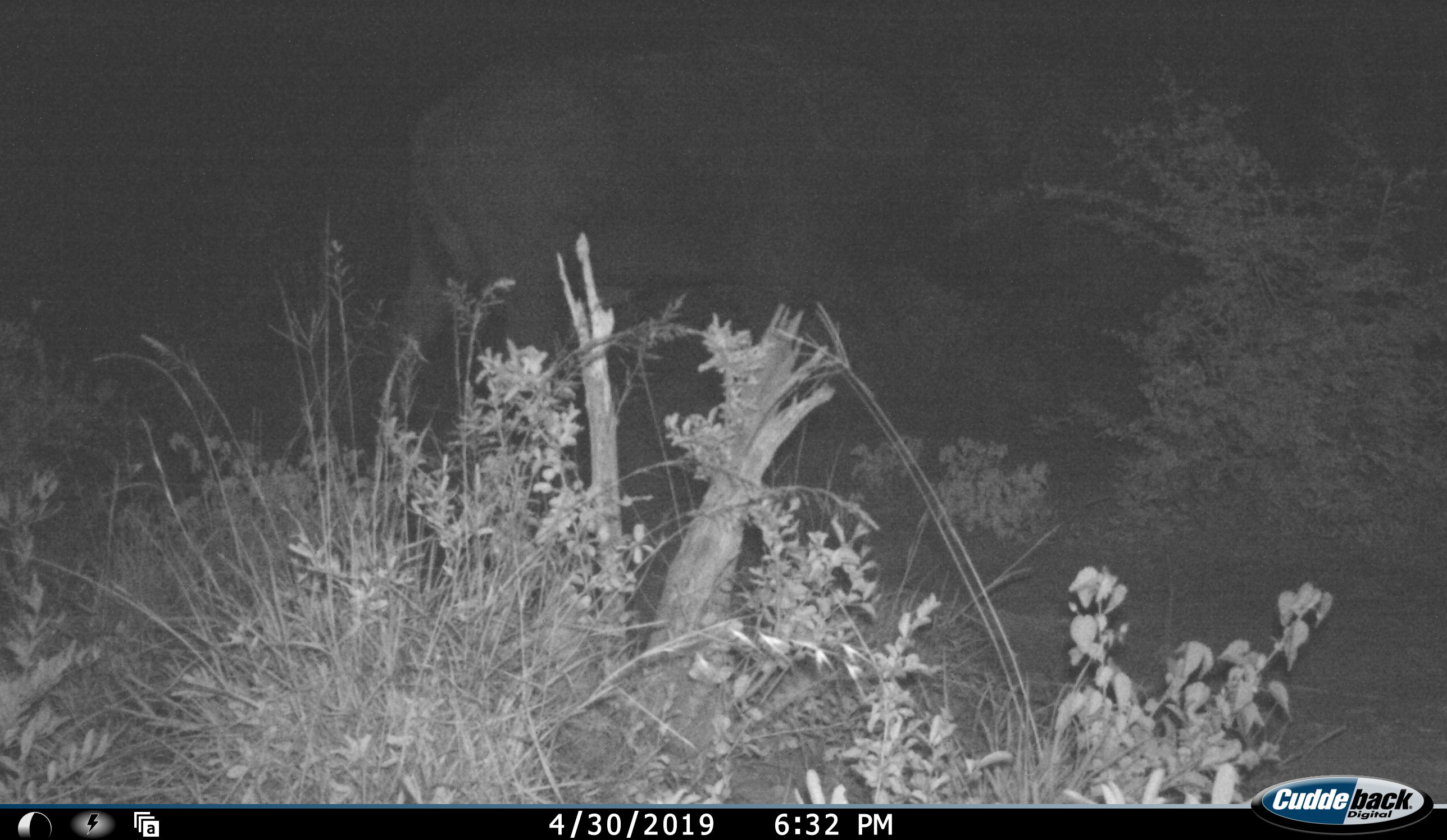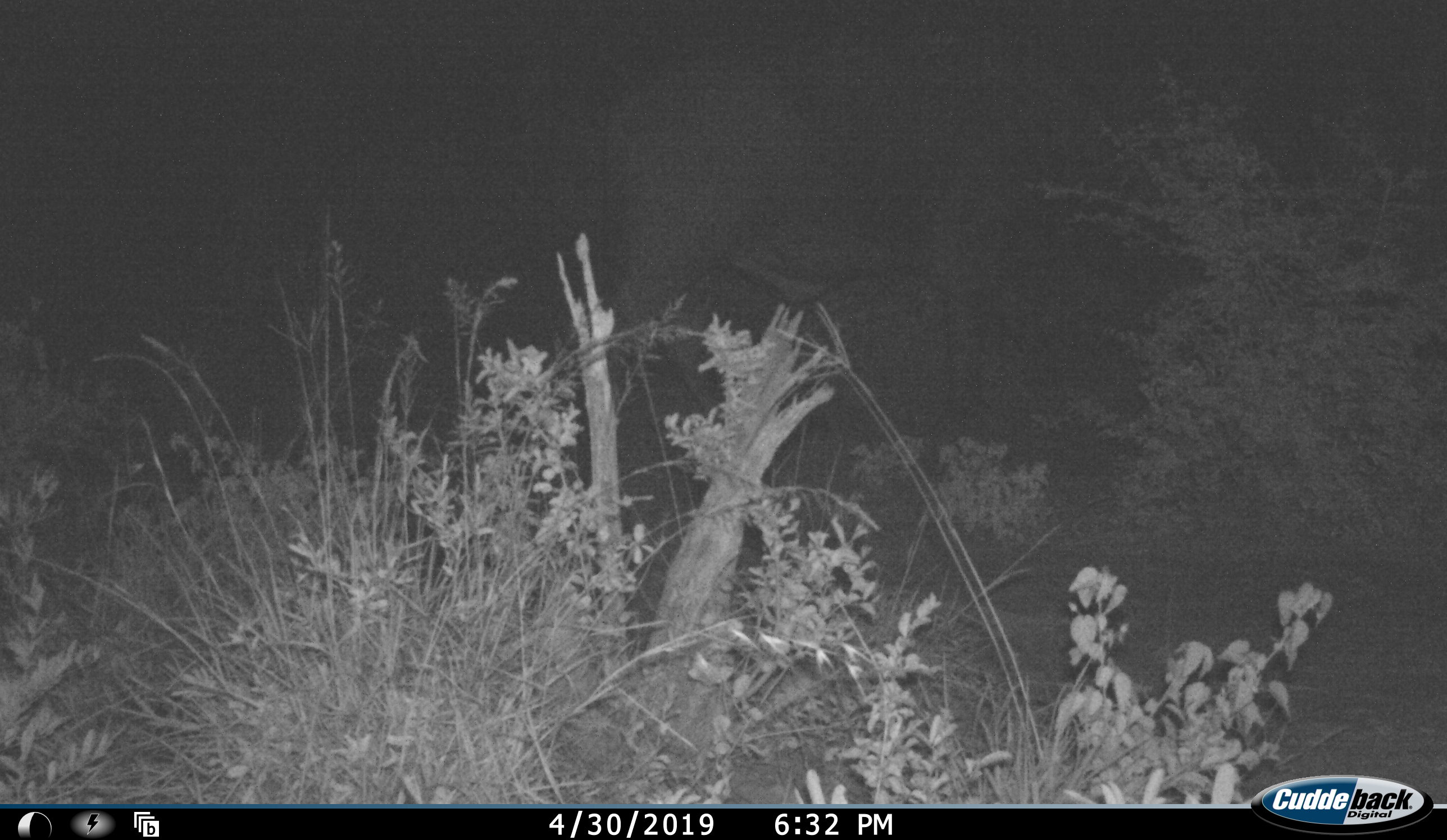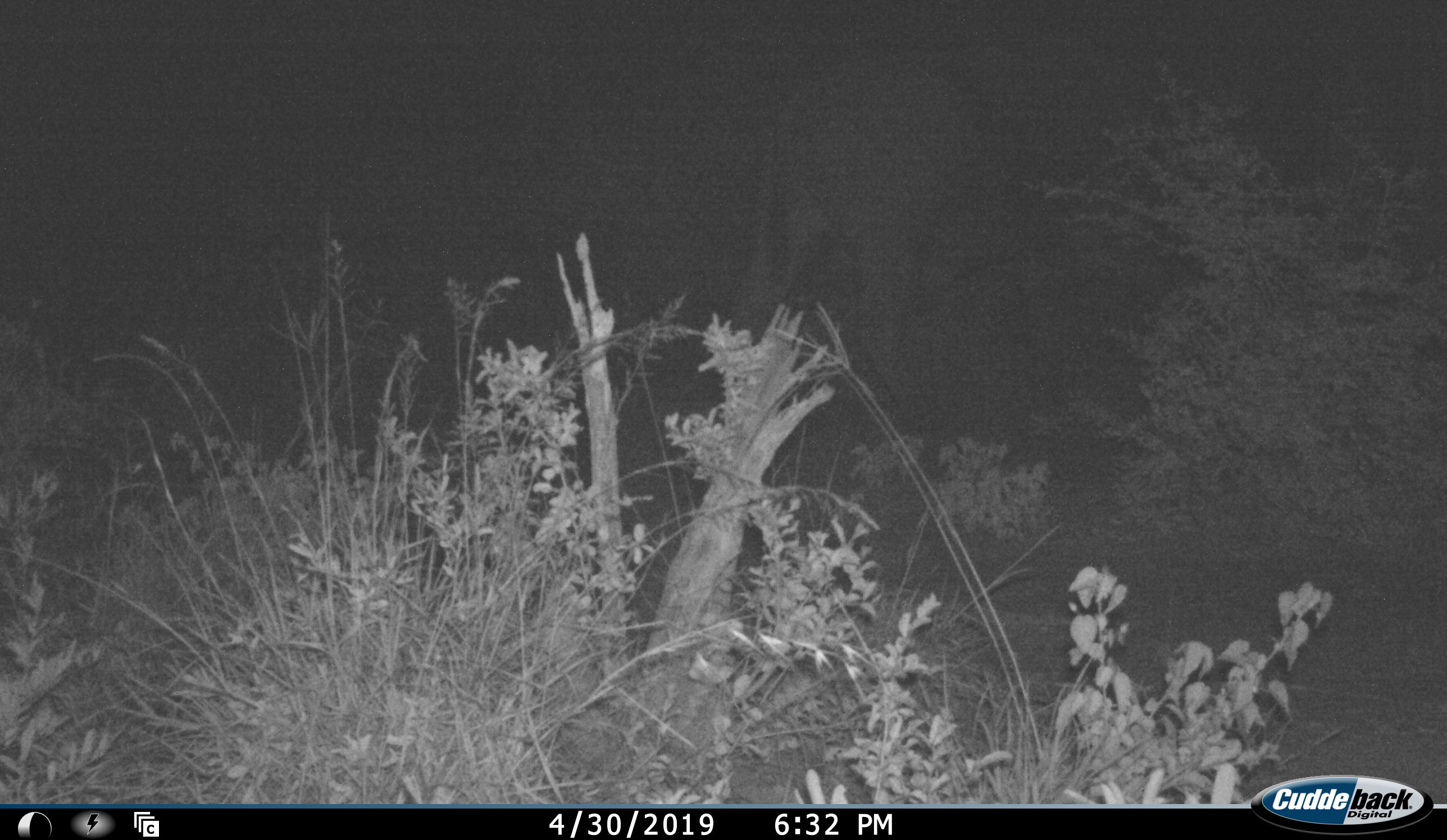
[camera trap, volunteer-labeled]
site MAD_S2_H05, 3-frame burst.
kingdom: Animalia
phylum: Chordata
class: Mammalia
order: Proboscidea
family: Elephantidae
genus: Loxodonta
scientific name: Loxodonta africana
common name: african bush elephant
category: elephant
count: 1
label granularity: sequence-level